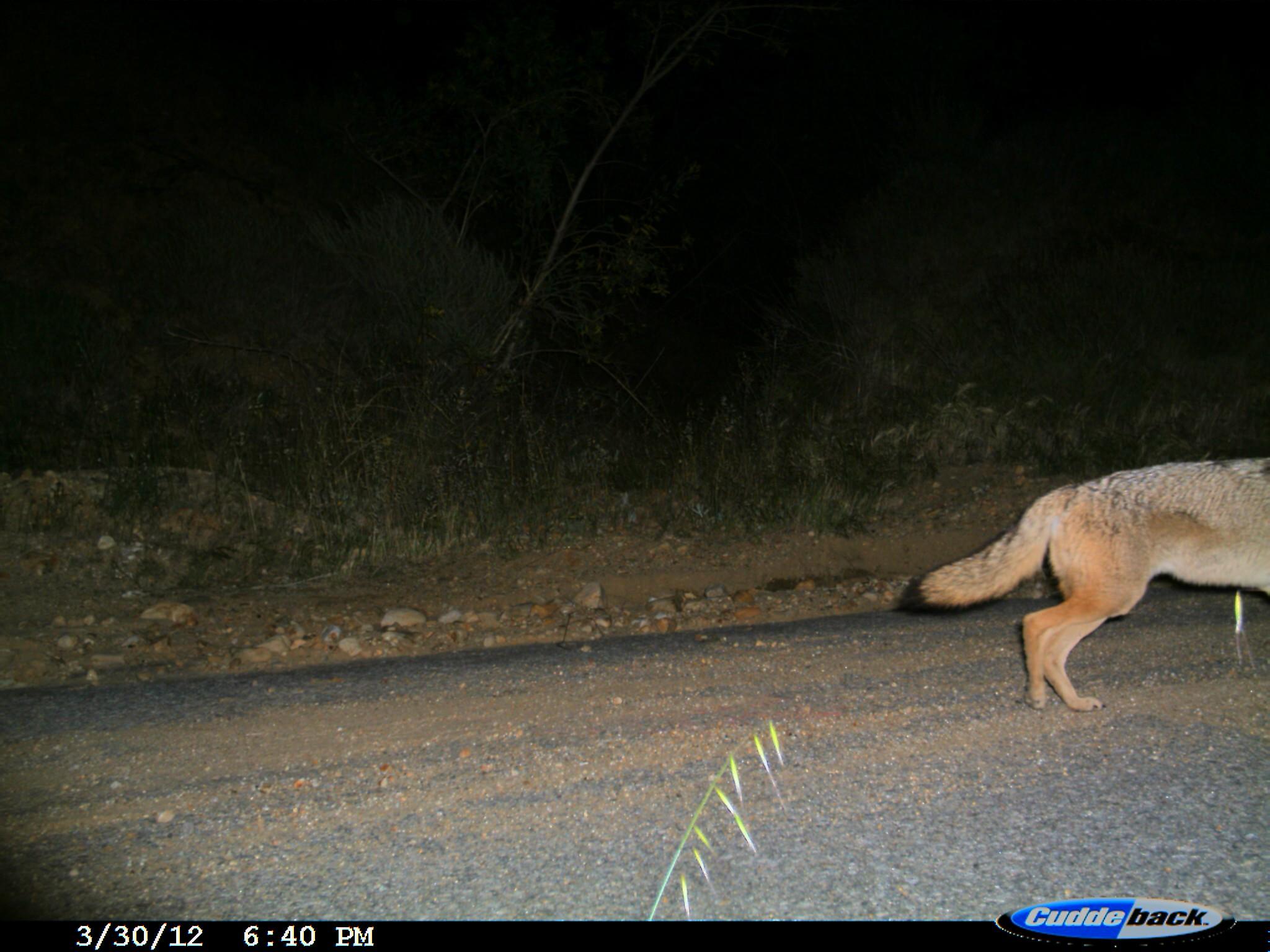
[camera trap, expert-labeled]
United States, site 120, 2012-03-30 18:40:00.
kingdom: Animalia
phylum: Chordata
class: Mammalia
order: Carnivora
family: Canidae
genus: Canis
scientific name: Canis latrans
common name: coyote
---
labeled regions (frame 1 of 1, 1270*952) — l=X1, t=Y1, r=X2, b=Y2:
coyote: l=906, t=432, r=1267, b=731